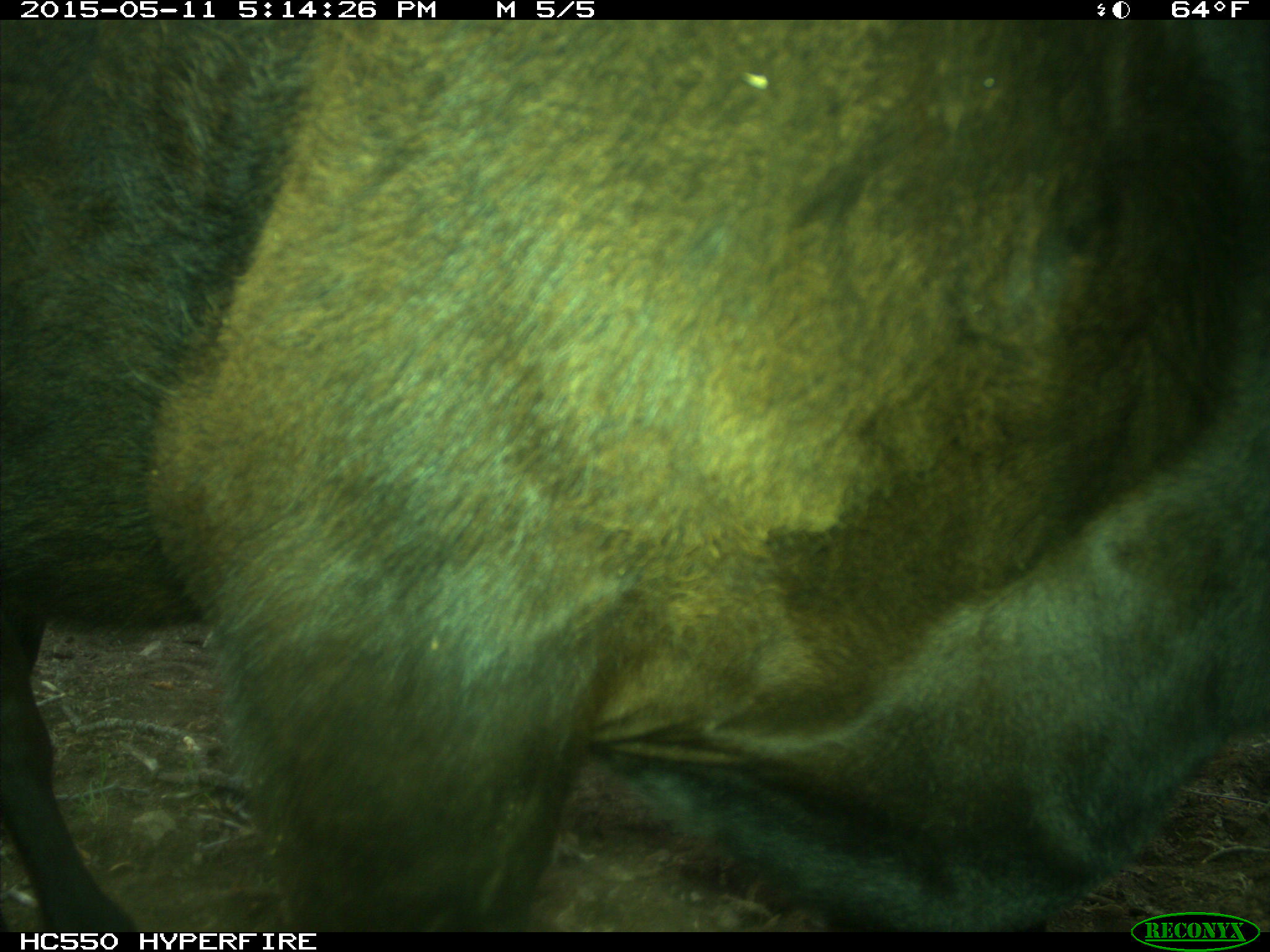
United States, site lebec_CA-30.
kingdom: Animalia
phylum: Chordata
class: Mammalia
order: Artiodactyla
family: Bovidae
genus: Bos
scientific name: Bos taurus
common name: domestic cow